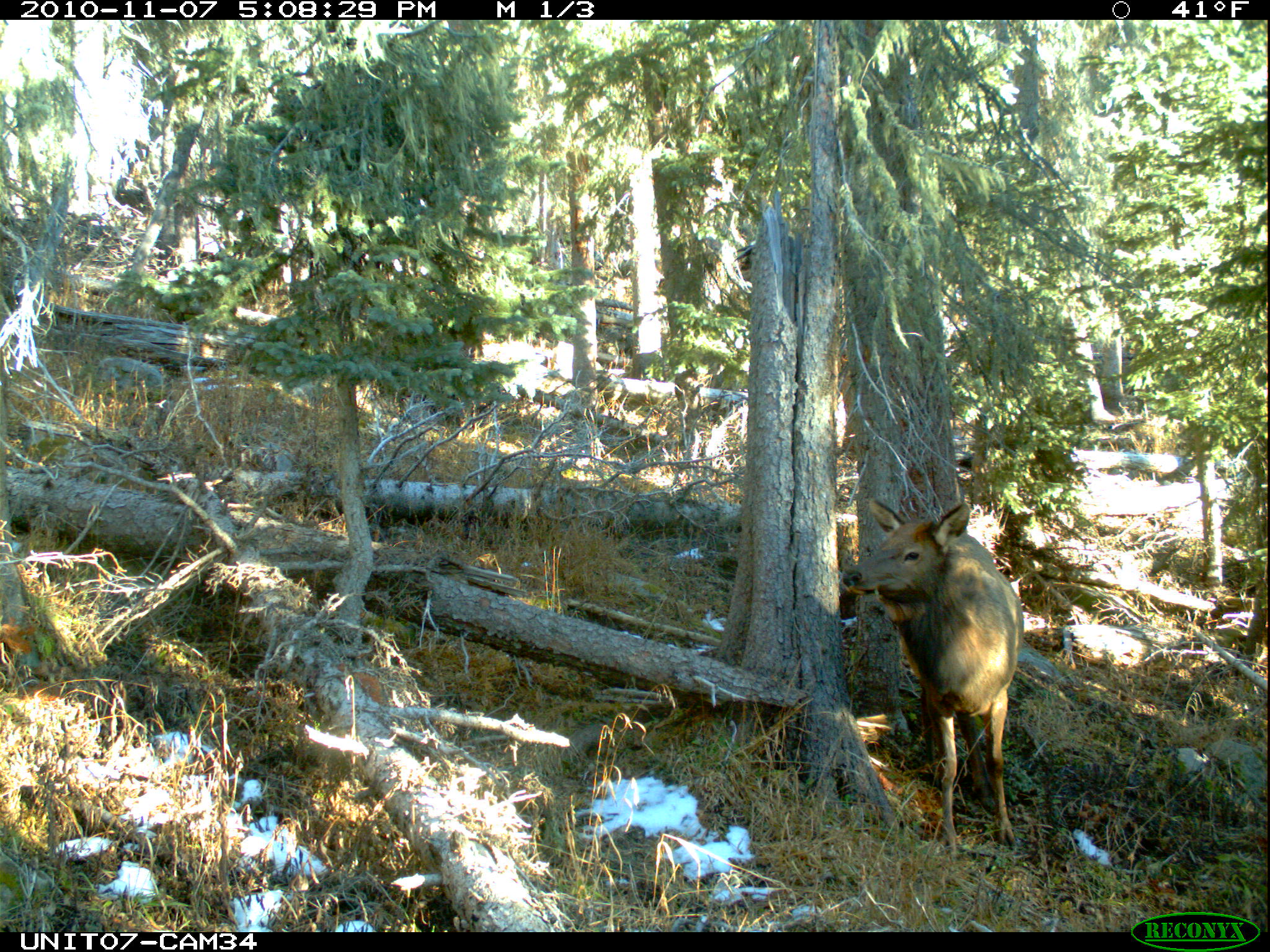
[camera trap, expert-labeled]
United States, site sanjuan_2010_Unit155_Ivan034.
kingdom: Animalia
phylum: Chordata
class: Mammalia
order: Artiodactyla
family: Cervidae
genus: Cervus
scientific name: Cervus elaphus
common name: red deer